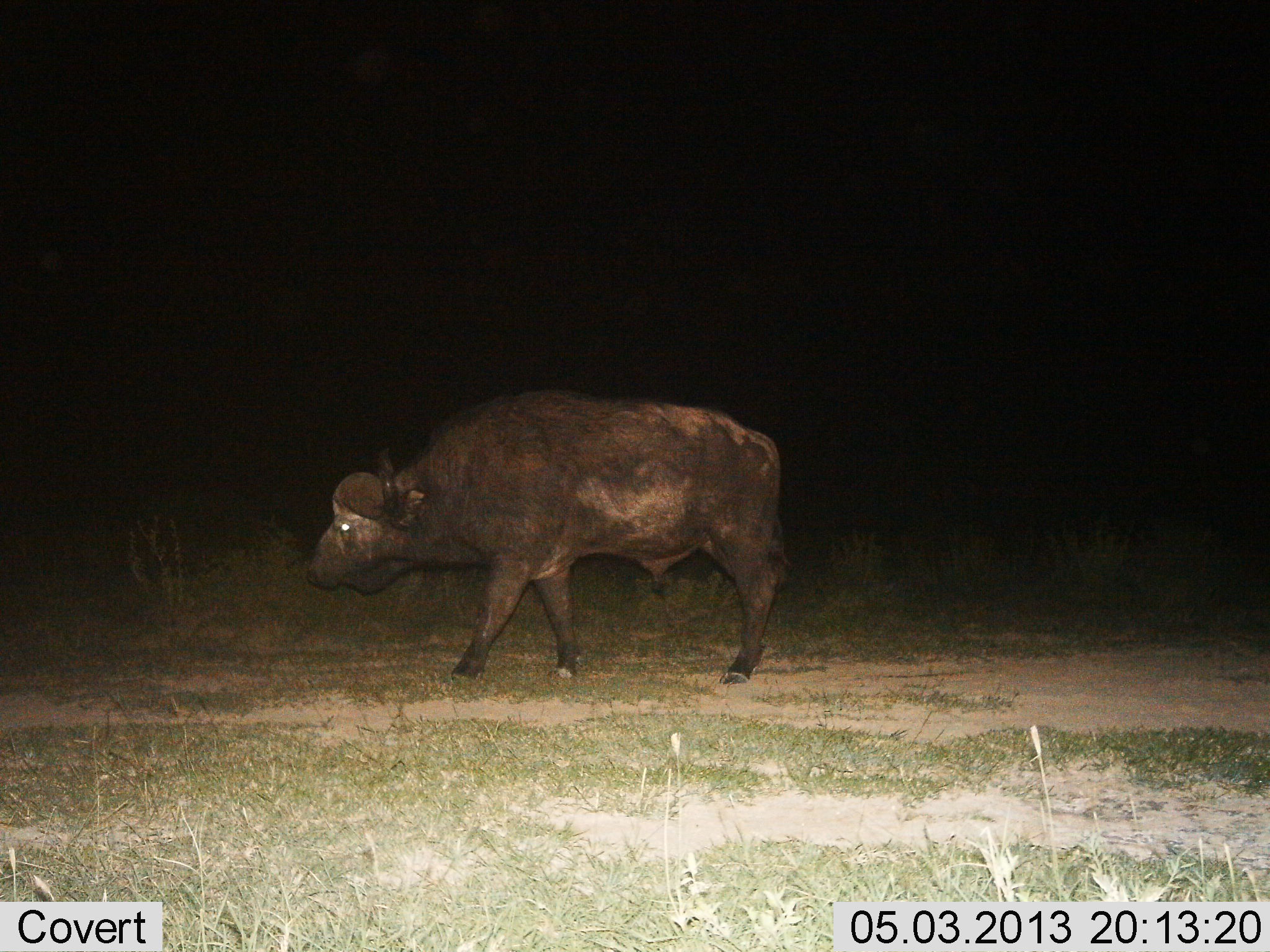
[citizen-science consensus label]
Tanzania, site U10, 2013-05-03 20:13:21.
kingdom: Animalia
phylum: Chordata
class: Mammalia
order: Artiodactyla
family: Bovidae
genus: Syncerus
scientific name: Syncerus caffer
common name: cape buffalo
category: buffalo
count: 1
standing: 12%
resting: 0%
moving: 88%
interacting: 0%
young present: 0%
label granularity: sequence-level